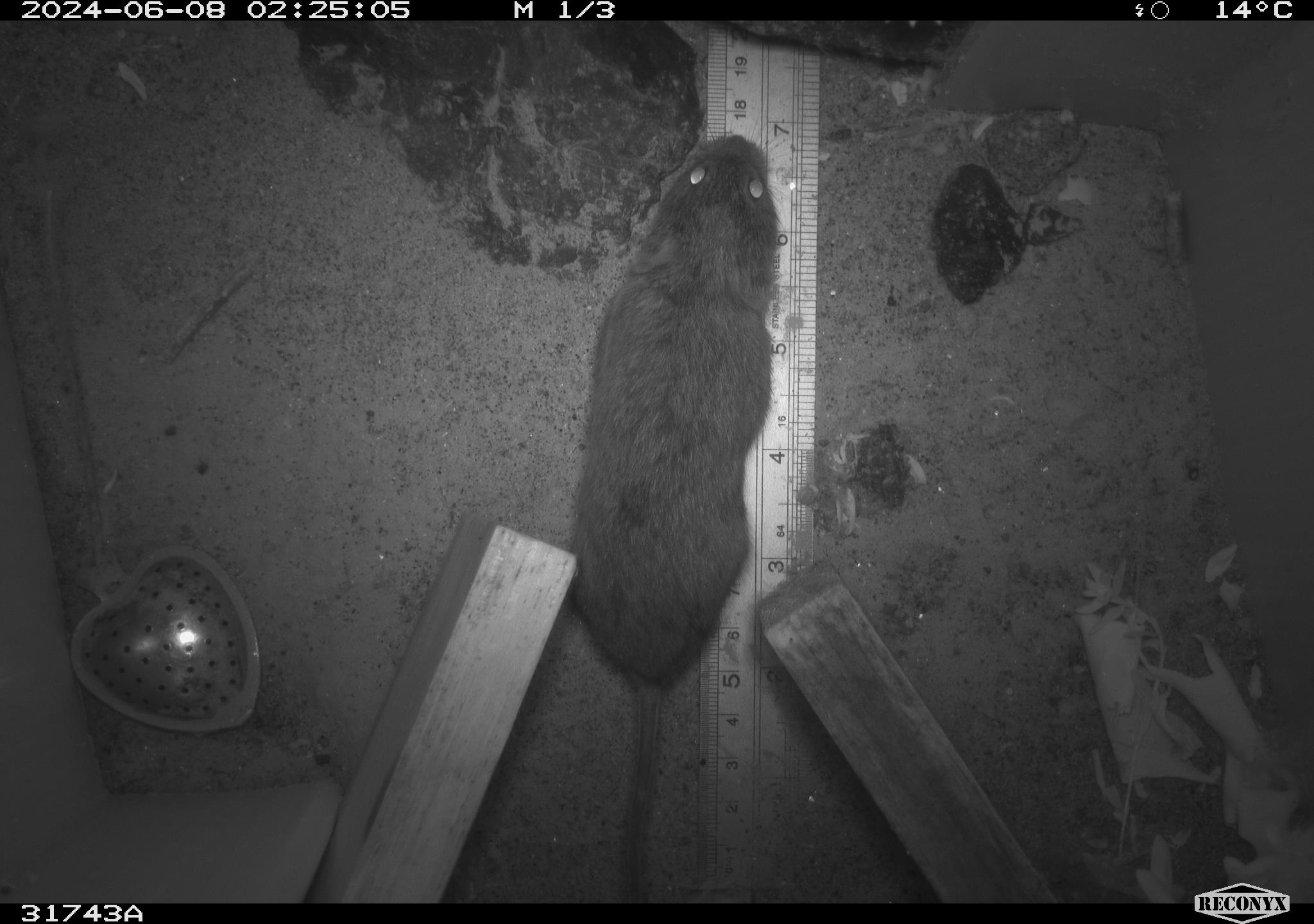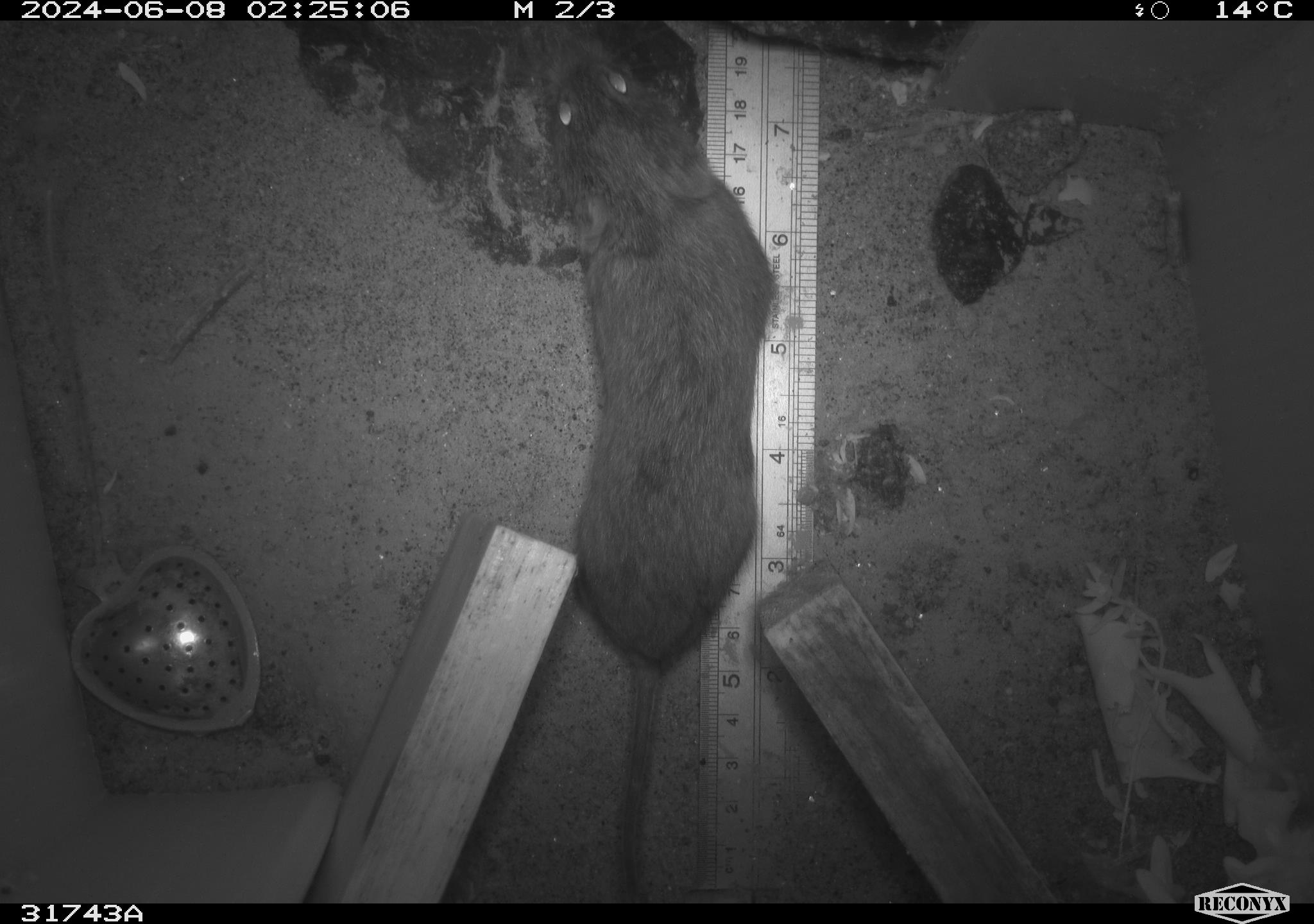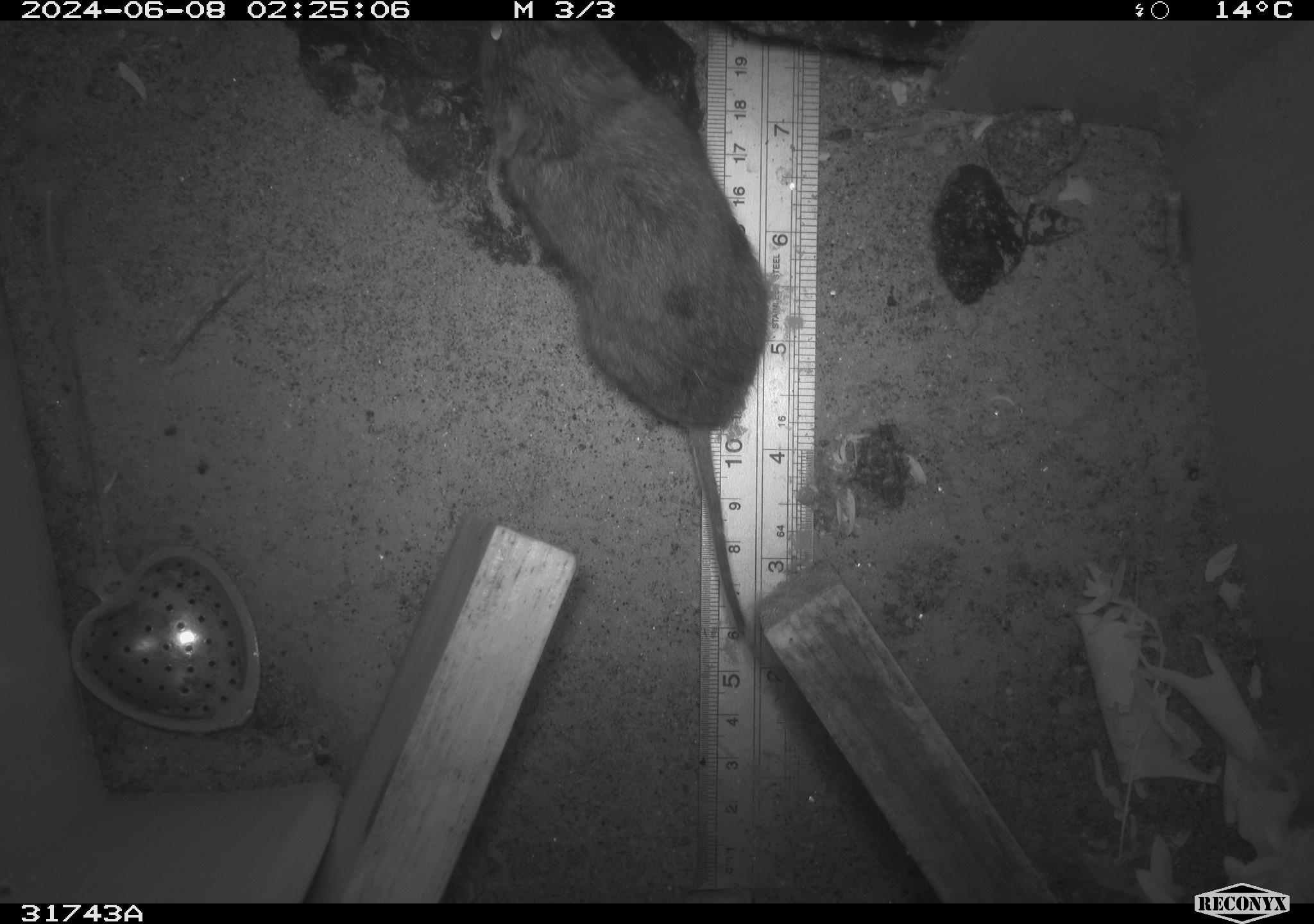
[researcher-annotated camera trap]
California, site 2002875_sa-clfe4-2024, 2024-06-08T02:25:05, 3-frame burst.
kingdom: Animalia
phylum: Chordata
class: Mammalia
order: Rodentia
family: Cricetidae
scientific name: Arvicolinae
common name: voles, lemmings, and muskrats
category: arvicolinae subfamily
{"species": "arvicolinae subfamily (voles, lemmings, and muskrats) (Arvicolinae)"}